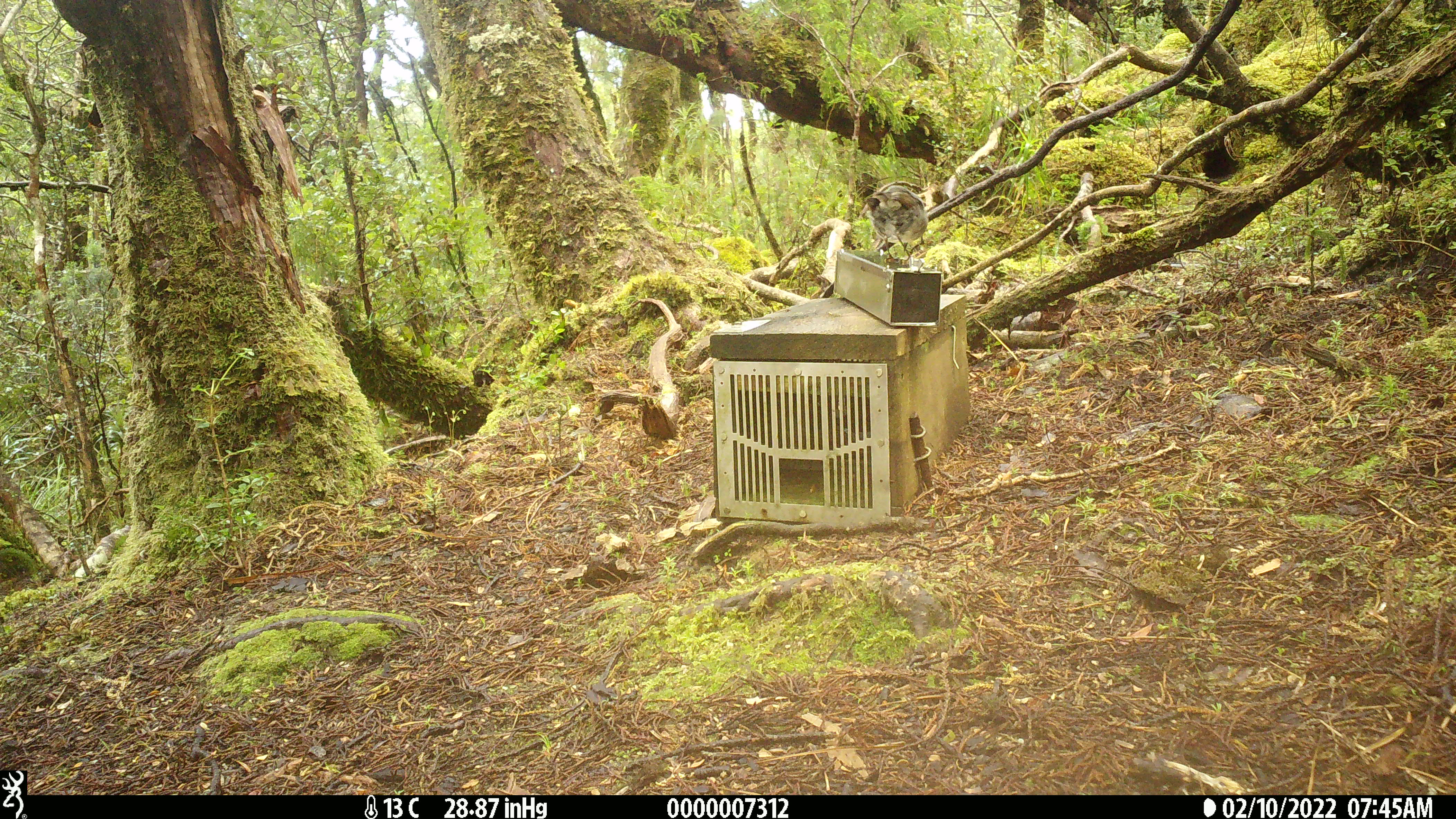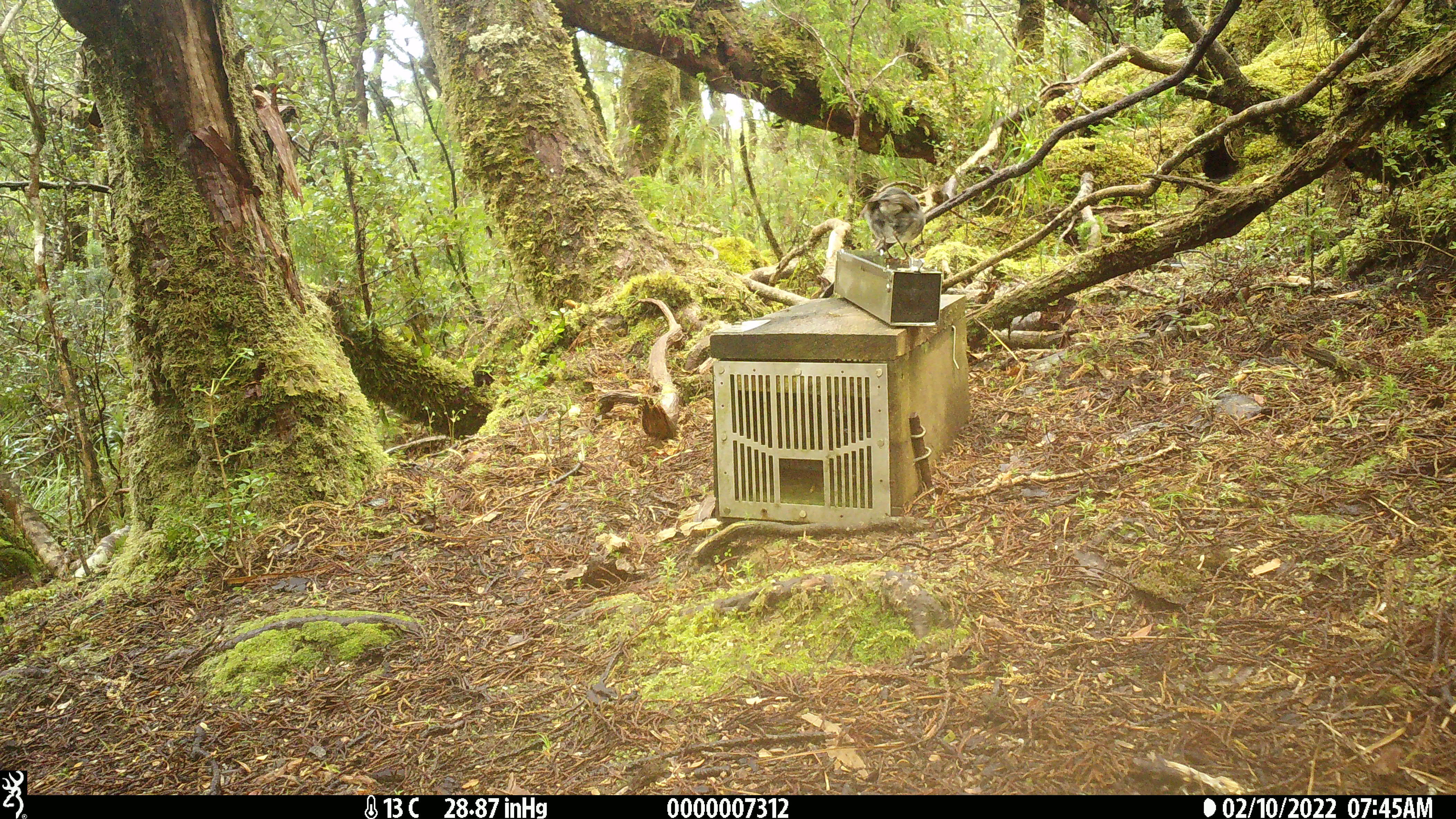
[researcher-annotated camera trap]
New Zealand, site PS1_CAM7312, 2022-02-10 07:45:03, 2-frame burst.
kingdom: Animalia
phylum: Chordata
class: Aves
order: Passeriformes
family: Petroicidae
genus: Petroica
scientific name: Petroica australis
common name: new zealand robin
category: robin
Robin (new zealand robin) (Petroica australis).